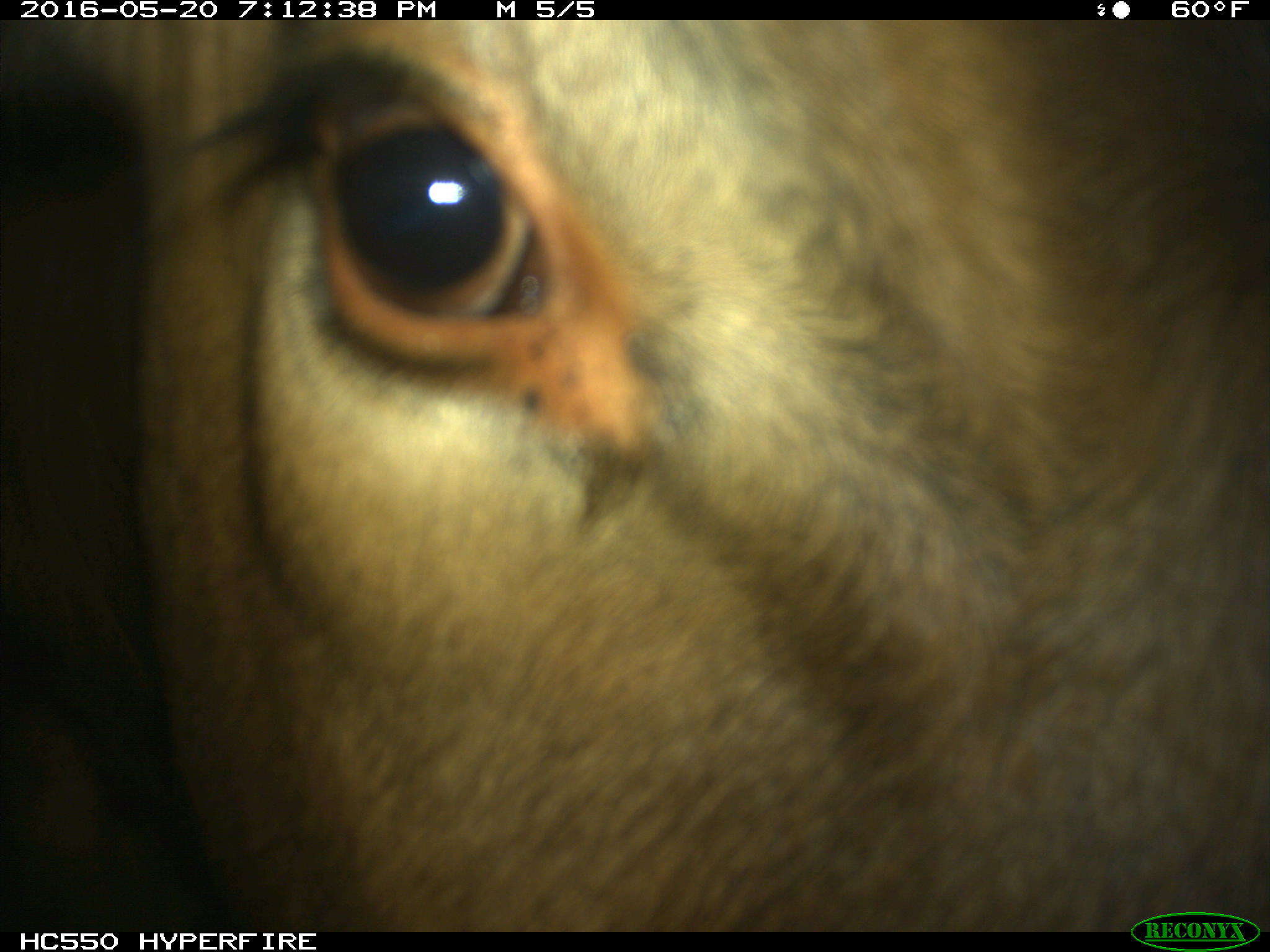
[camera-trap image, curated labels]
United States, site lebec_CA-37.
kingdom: Animalia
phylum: Chordata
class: Mammalia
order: Artiodactyla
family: Bovidae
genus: Bos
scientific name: Bos taurus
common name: domestic cow